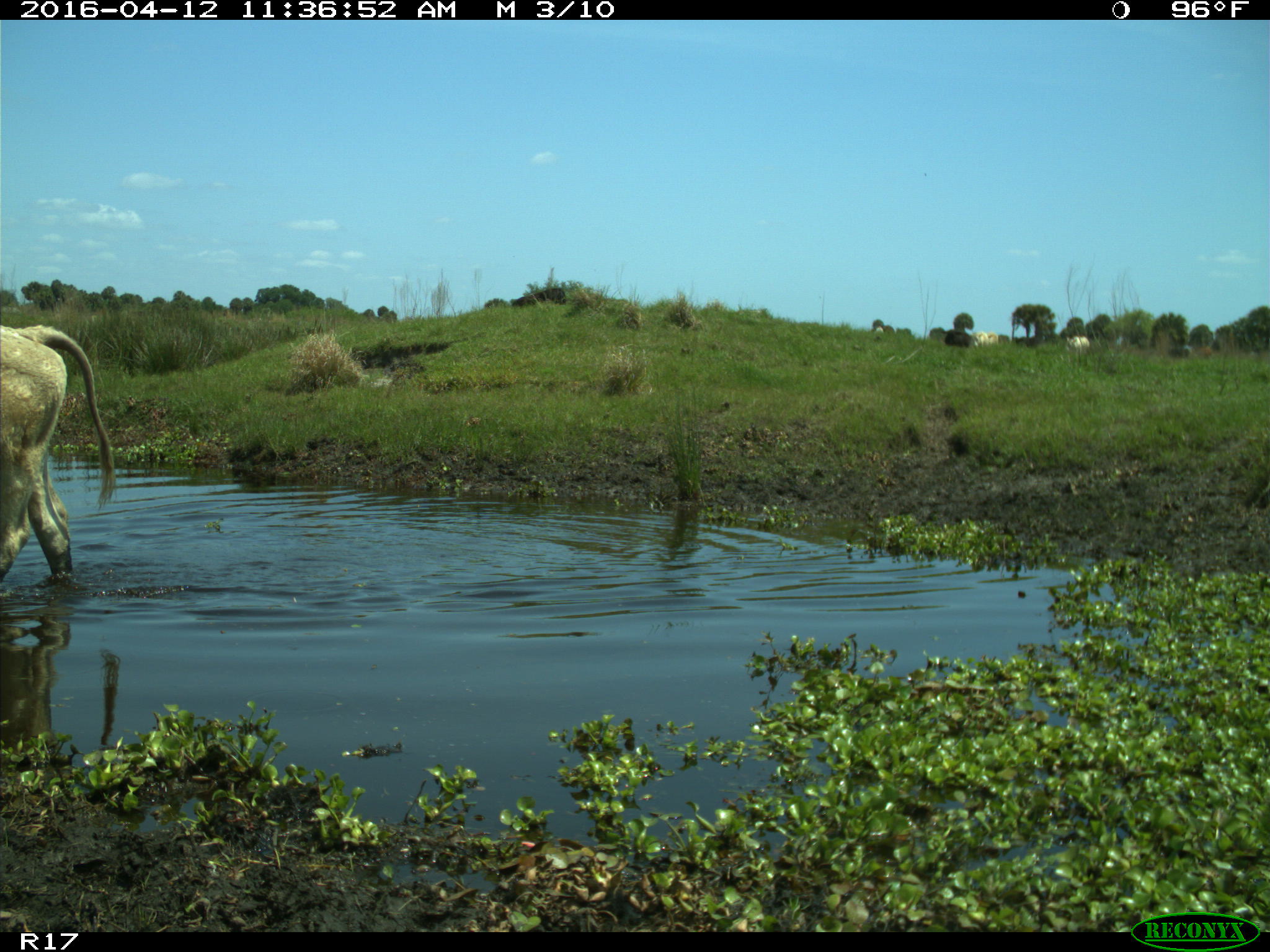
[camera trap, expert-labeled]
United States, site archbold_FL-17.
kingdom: Animalia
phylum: Chordata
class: Mammalia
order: Artiodactyla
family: Bovidae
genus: Bos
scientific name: Bos taurus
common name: domestic cow